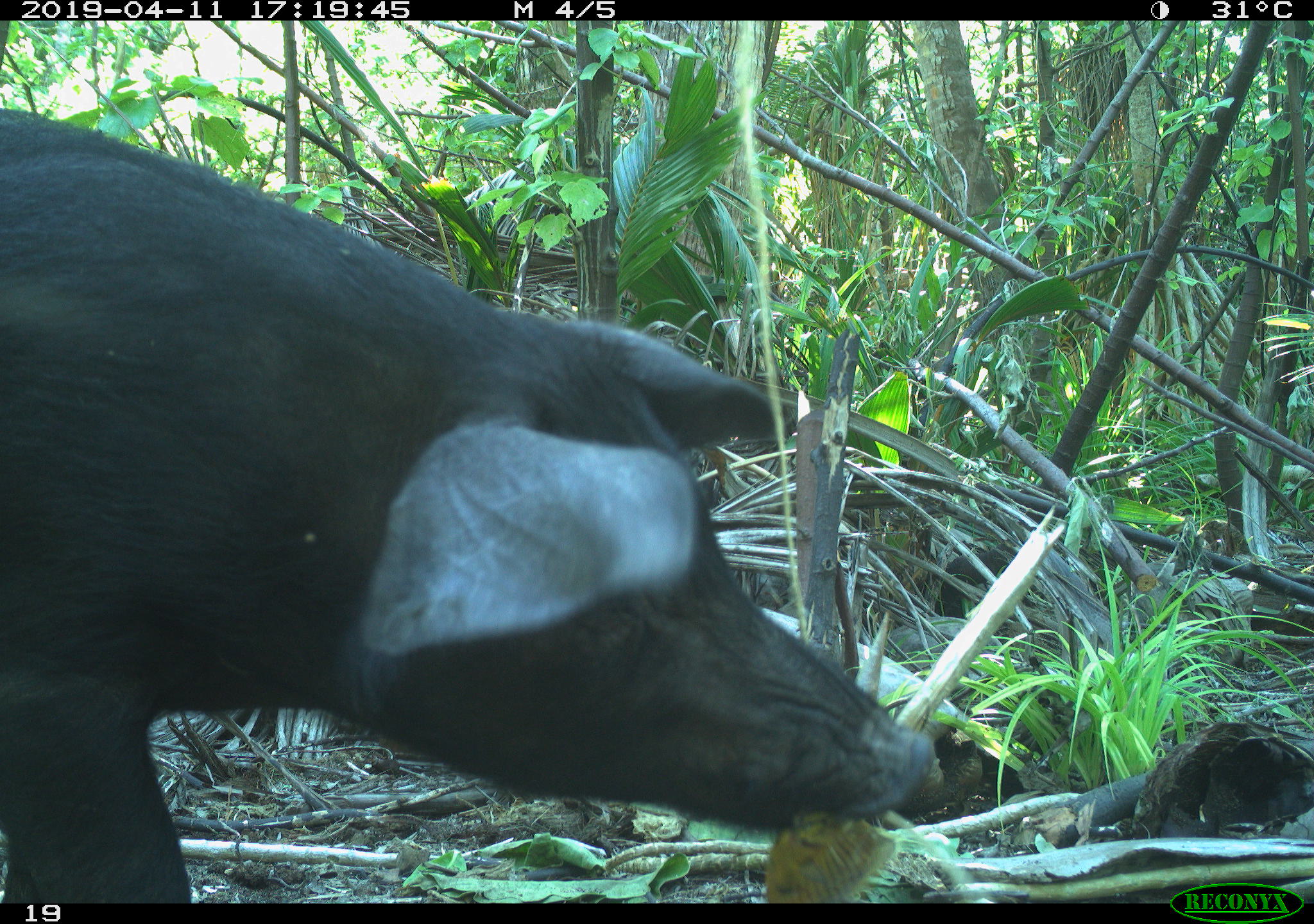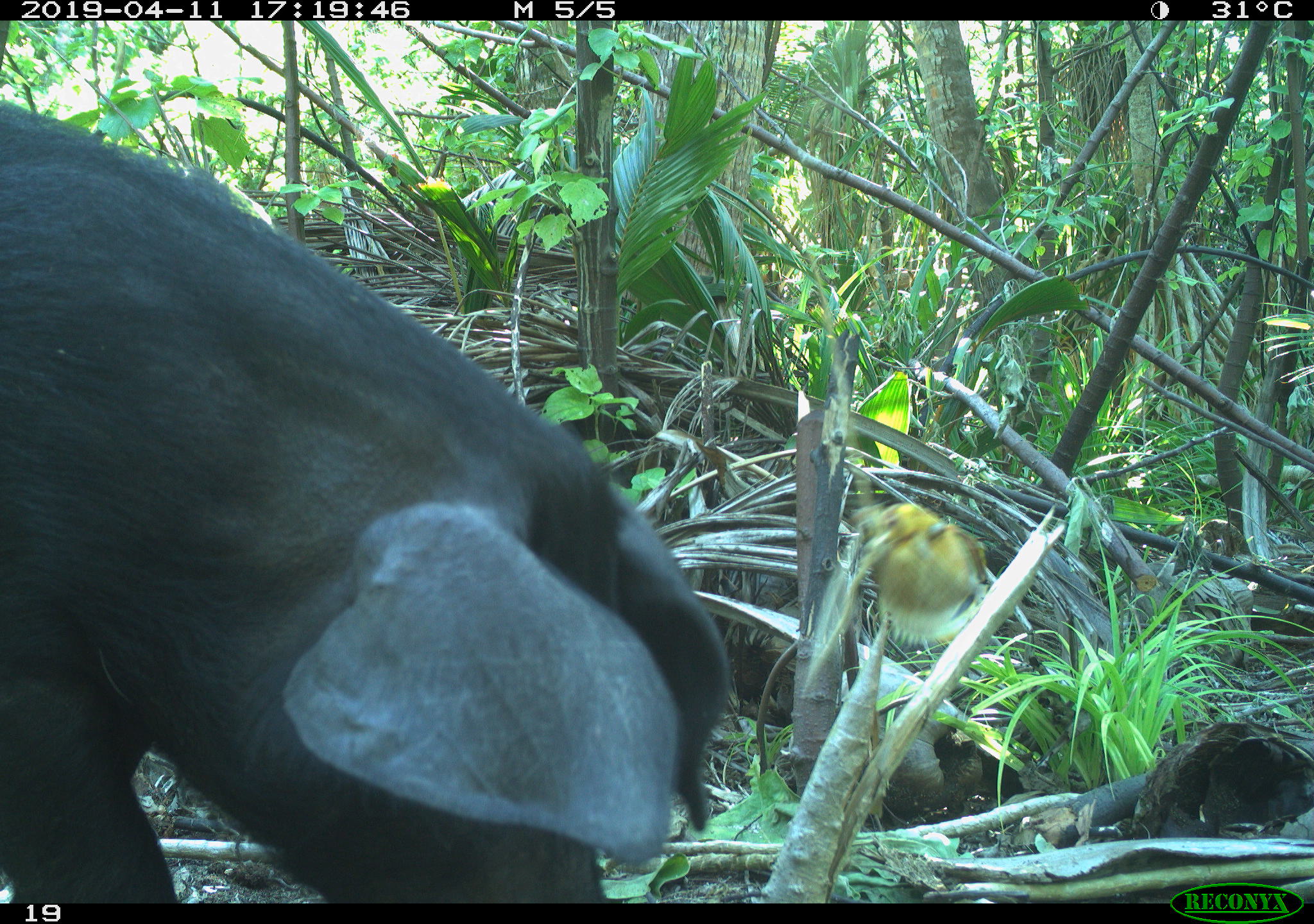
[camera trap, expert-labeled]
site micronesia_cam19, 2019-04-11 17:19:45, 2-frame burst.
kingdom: Animalia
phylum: Chordata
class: Mammalia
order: Artiodactyla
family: Suidae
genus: Sus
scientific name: Sus scrofa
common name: pig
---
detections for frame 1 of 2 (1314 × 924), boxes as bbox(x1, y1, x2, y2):
pig: bbox(6, 92, 907, 903)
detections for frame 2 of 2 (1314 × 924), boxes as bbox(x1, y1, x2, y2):
pig: bbox(0, 85, 742, 909)